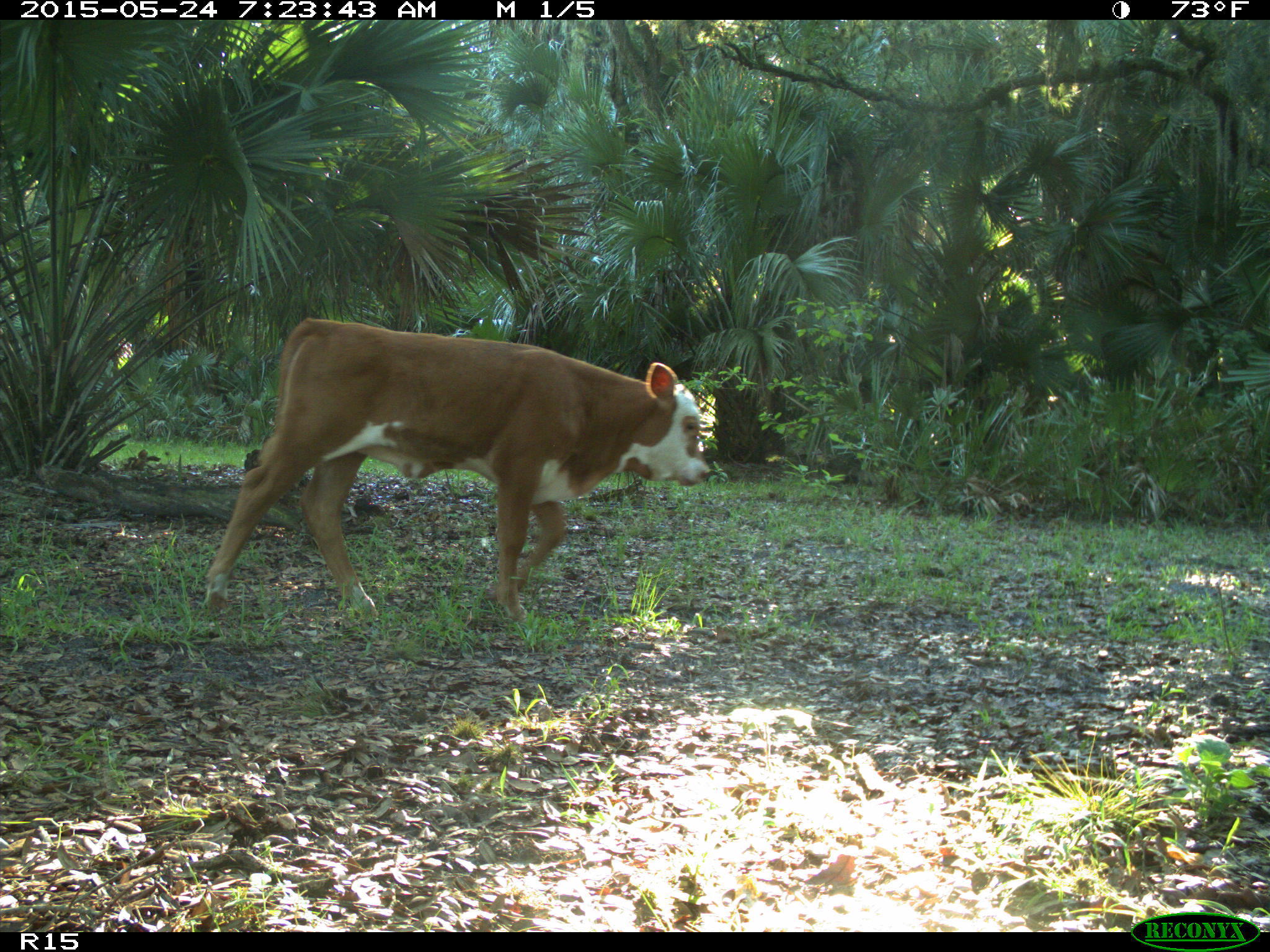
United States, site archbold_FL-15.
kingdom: Animalia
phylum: Chordata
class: Mammalia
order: Artiodactyla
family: Bovidae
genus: Bos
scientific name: Bos taurus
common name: domestic cow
Bos taurus (domestic cow).